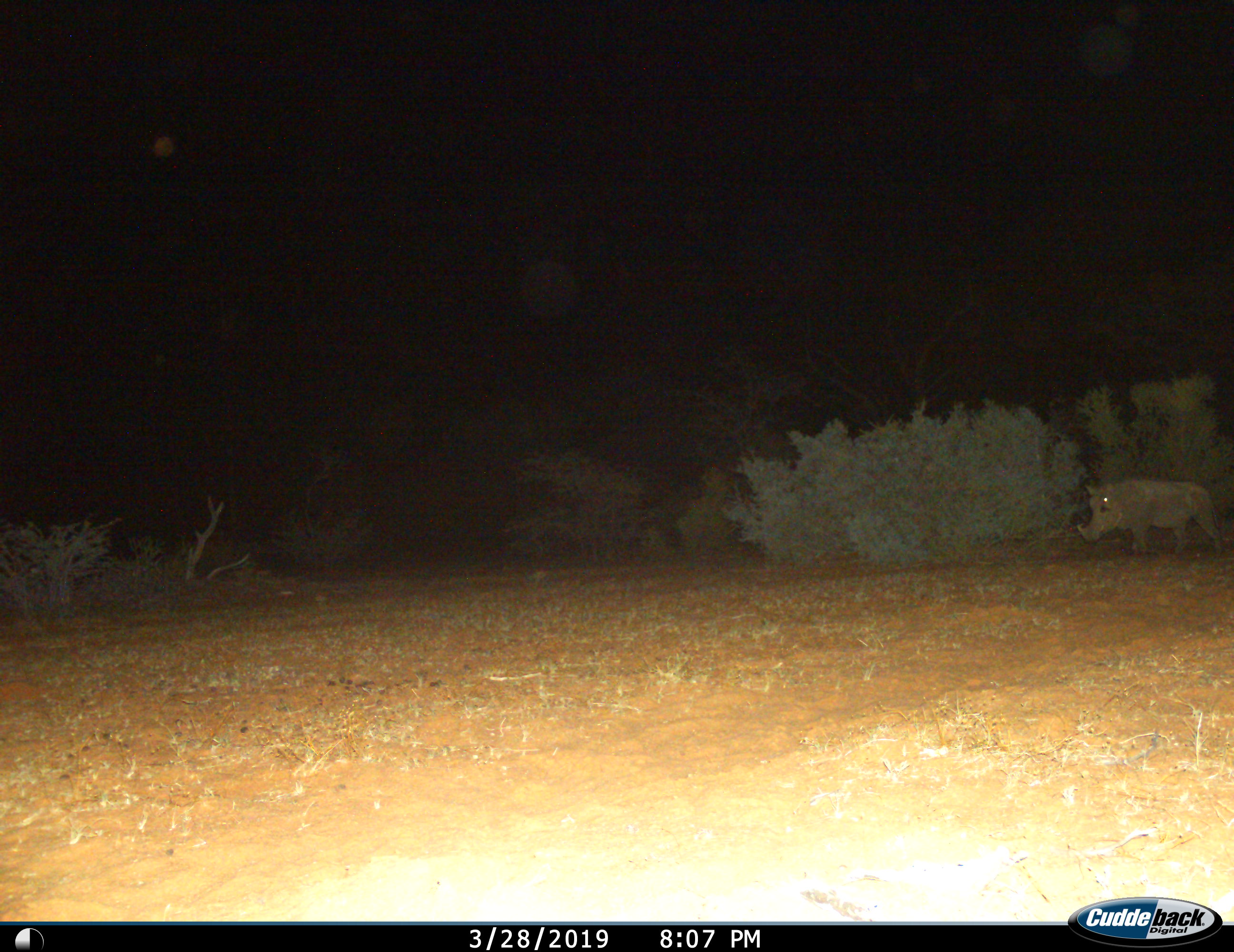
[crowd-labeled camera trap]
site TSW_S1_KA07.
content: unidentified animal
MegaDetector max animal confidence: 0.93